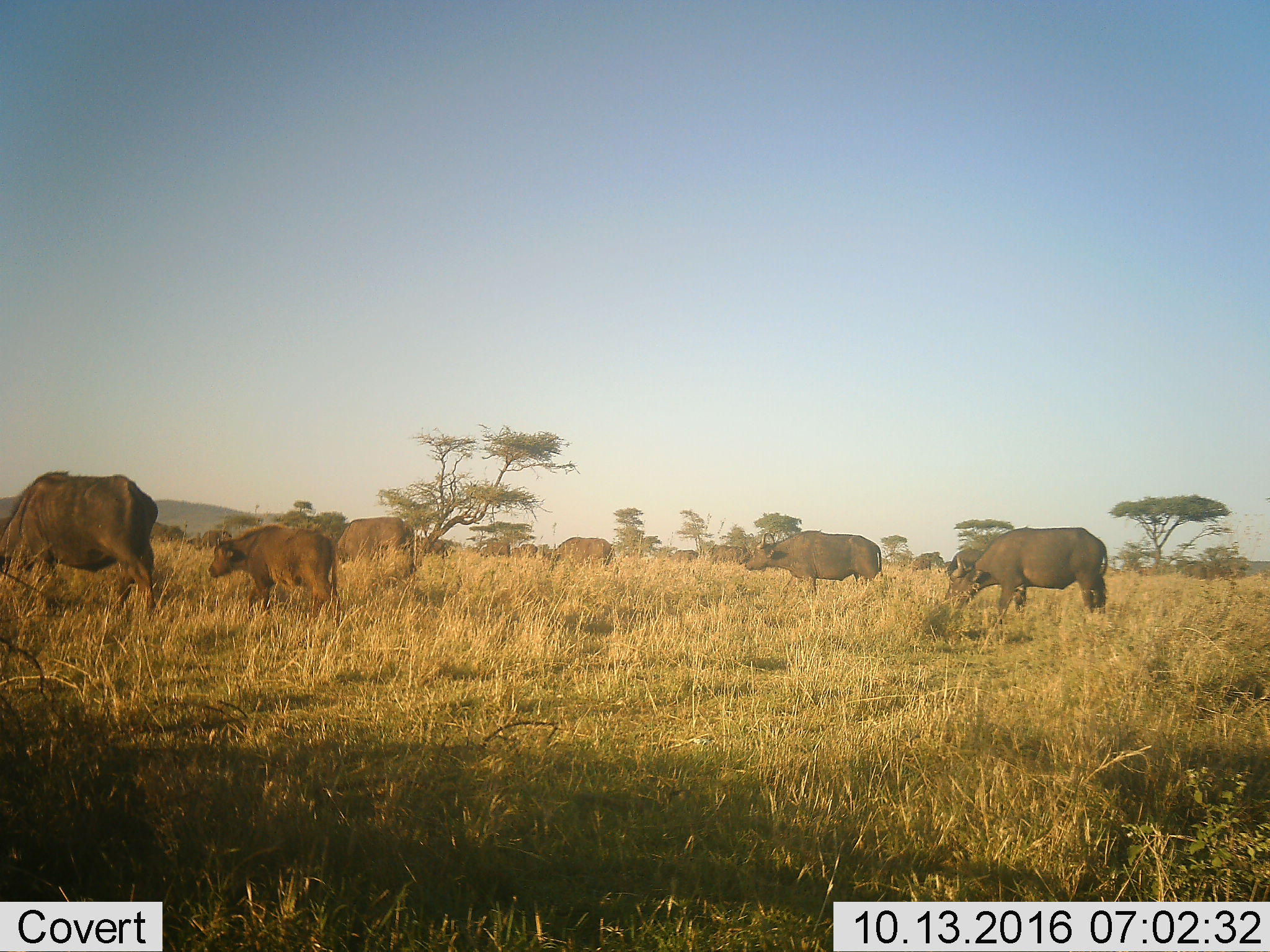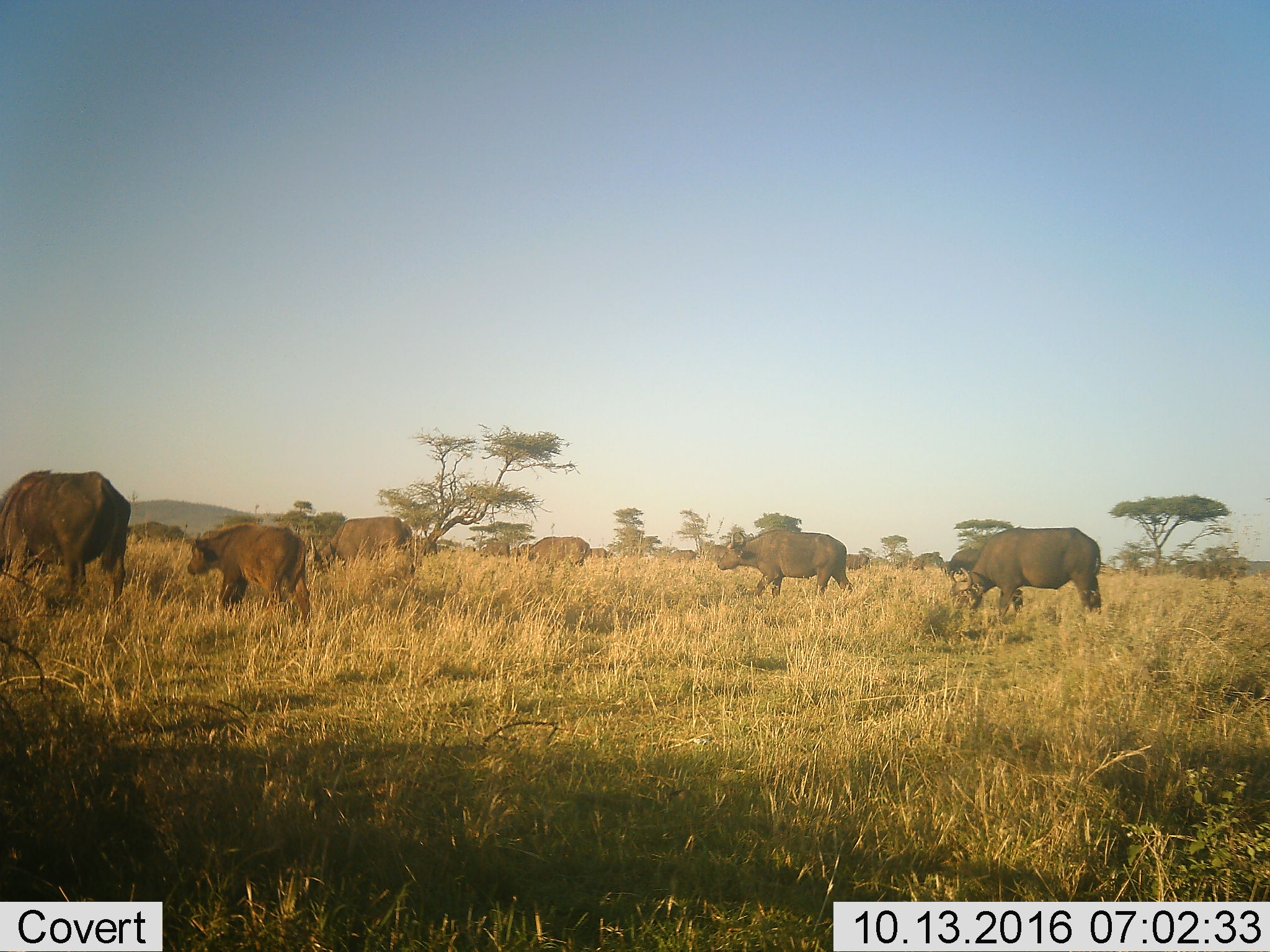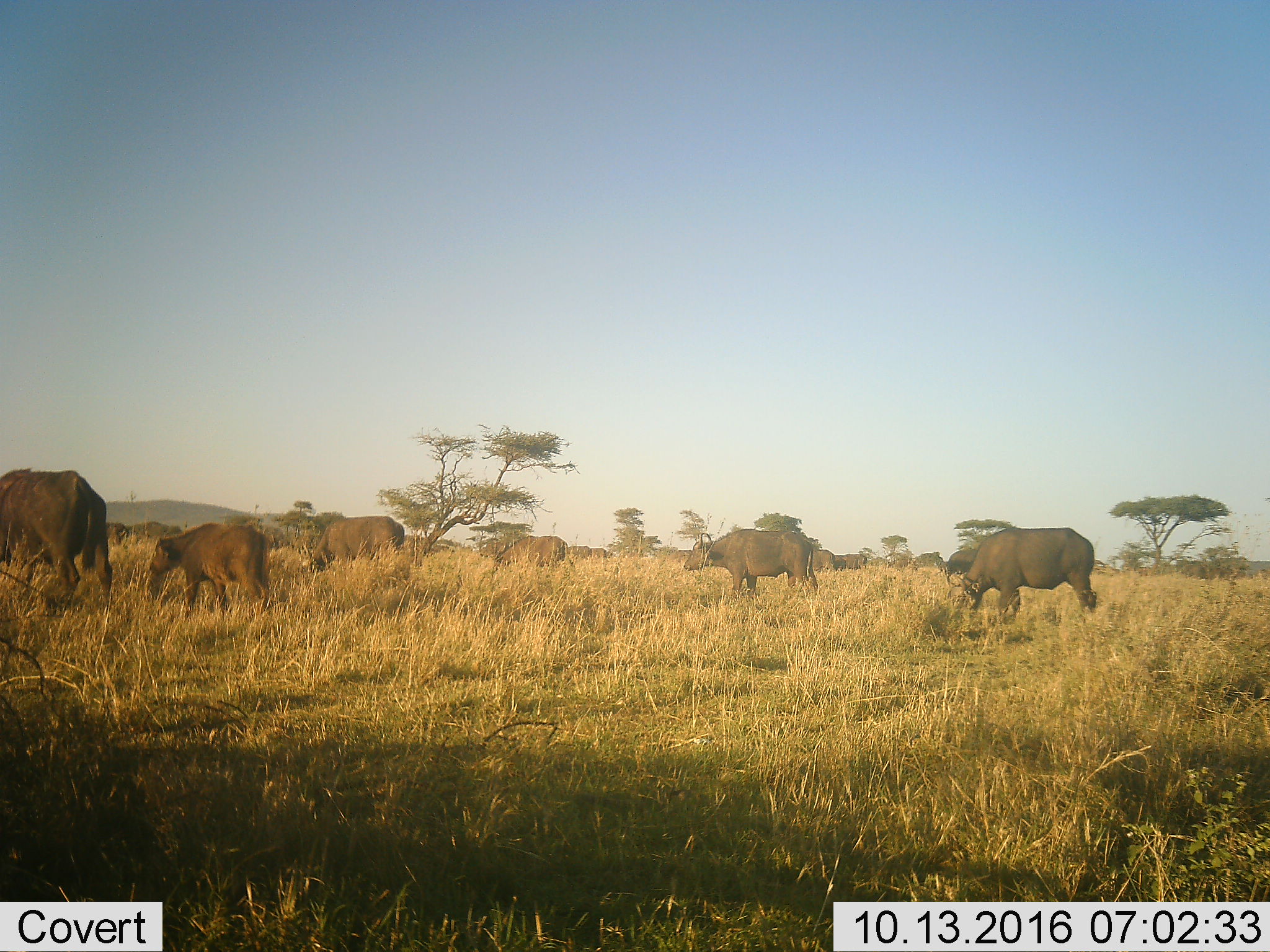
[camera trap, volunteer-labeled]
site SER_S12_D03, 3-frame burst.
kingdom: Animalia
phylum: Chordata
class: Mammalia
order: Artiodactyla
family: Bovidae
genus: Syncerus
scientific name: Syncerus caffer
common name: african buffalo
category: buffalo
Buffalo (african buffalo) (Syncerus caffer), count 11-50. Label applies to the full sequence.